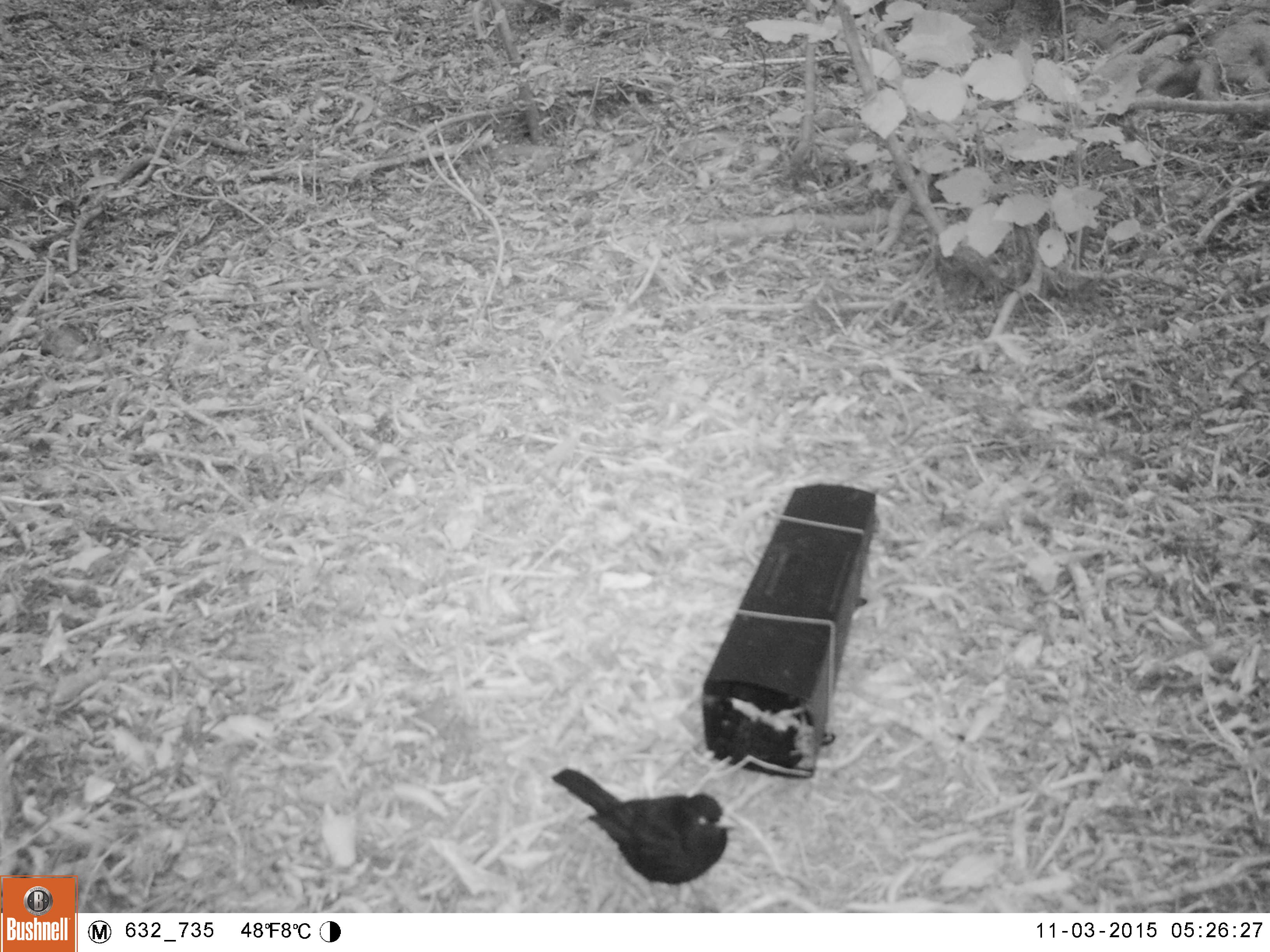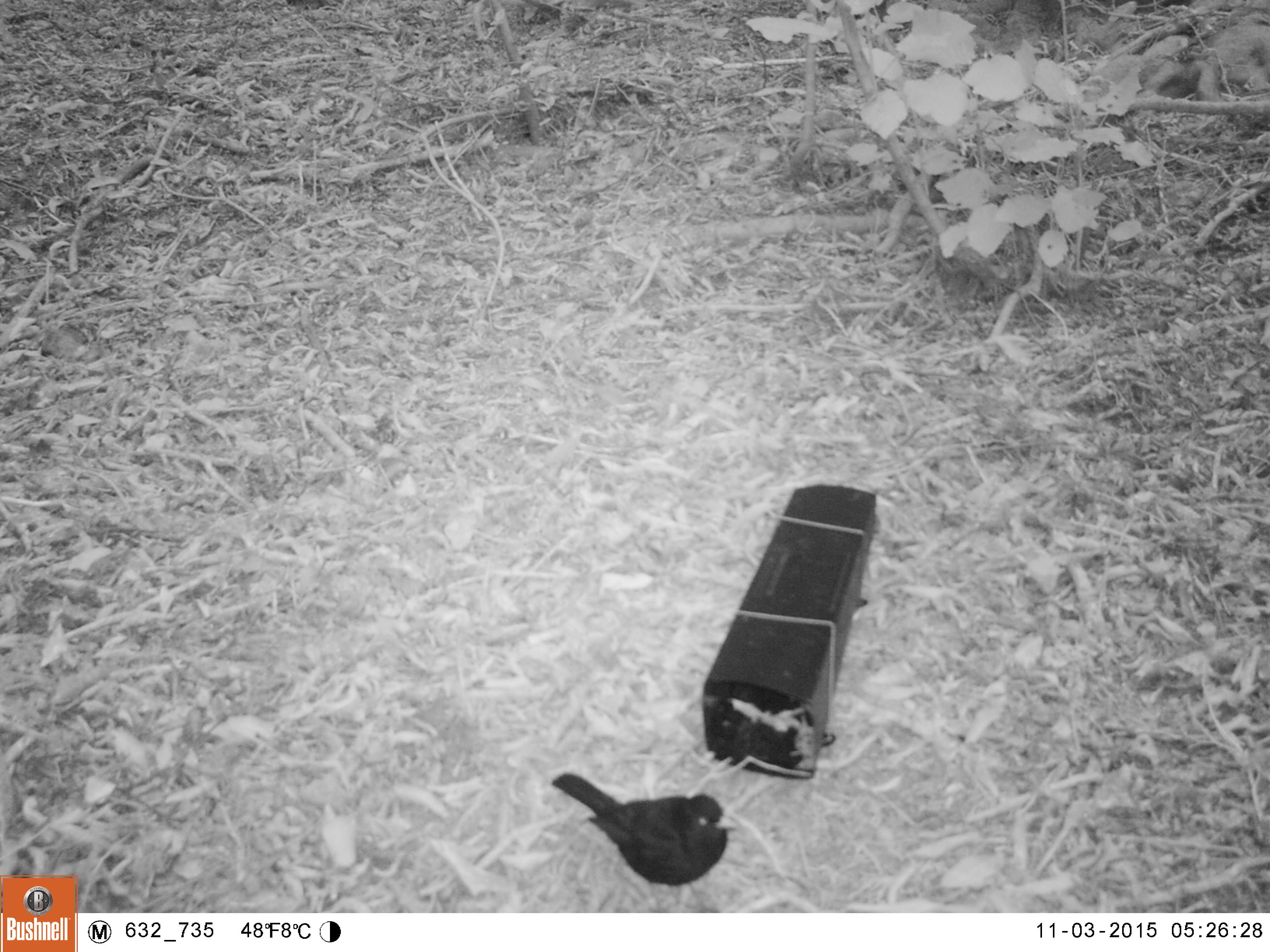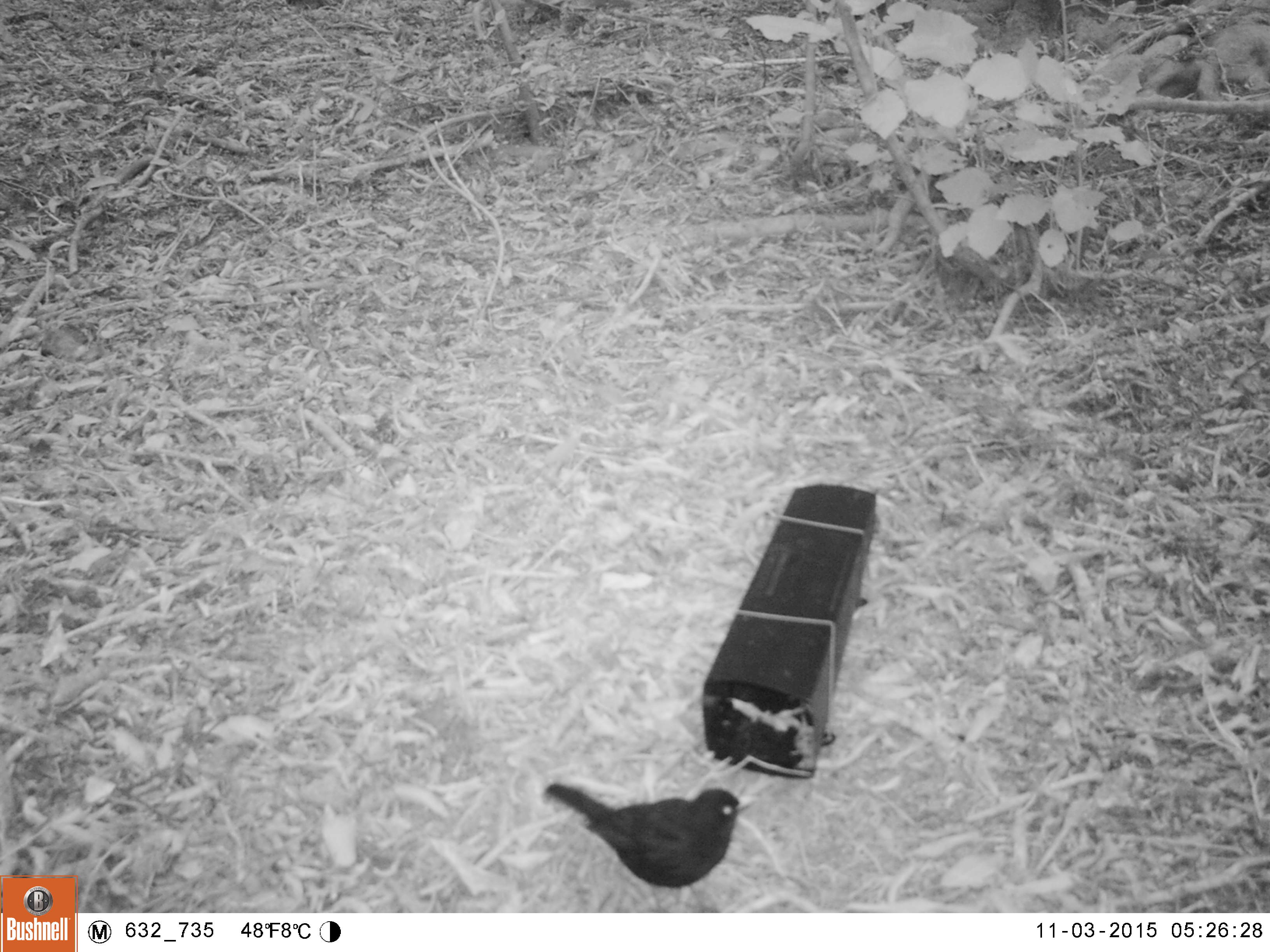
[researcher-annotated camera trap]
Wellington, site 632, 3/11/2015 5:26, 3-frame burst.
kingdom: Animalia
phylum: Chordata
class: Aves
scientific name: Aves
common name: bird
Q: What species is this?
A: Bird (Aves).